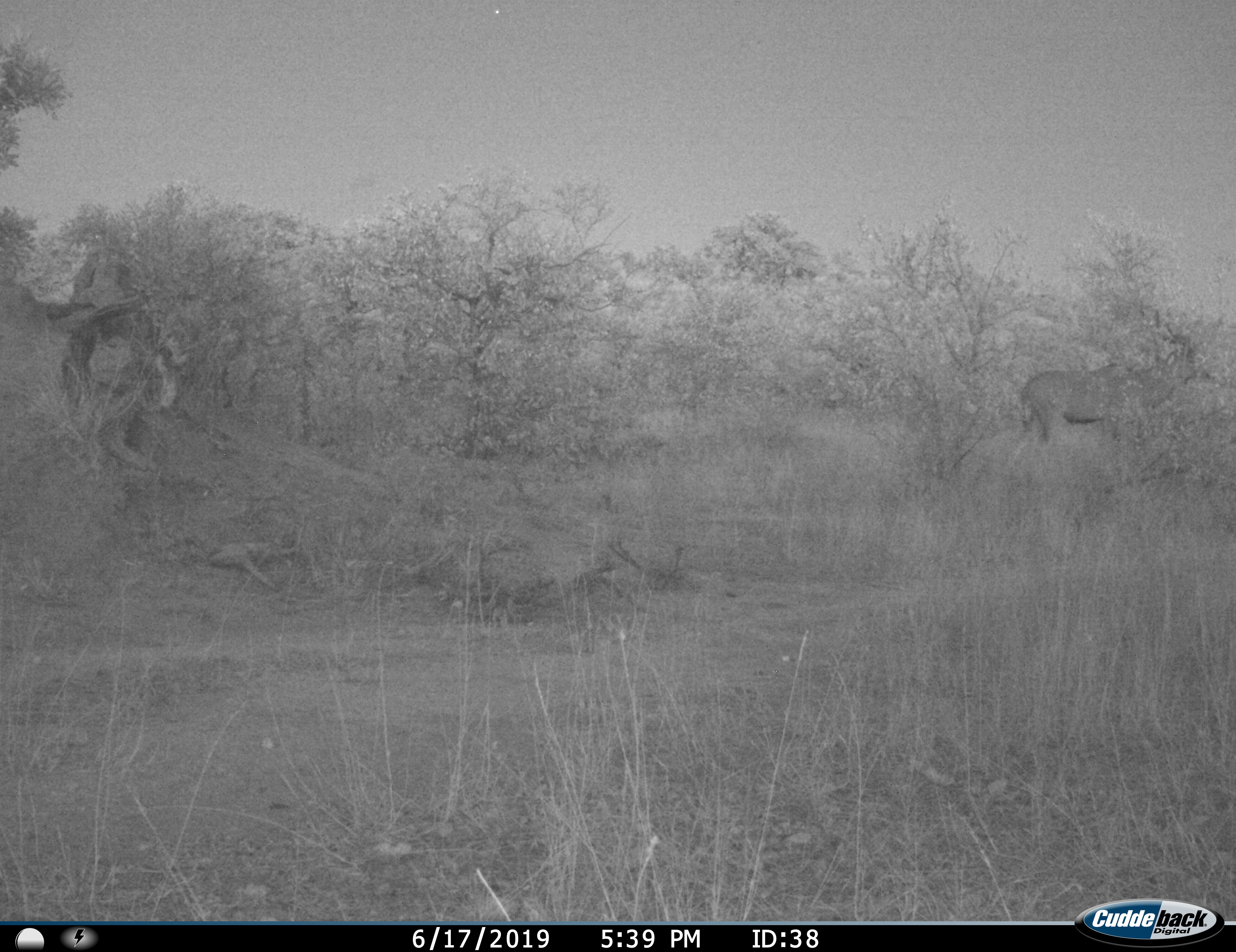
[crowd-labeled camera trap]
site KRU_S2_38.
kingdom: Animalia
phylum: Chordata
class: Mammalia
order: Artiodactyla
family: Bovidae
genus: Aepyceros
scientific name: Aepyceros melampus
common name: impala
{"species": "impala (Aepyceros melampus)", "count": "1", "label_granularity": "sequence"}